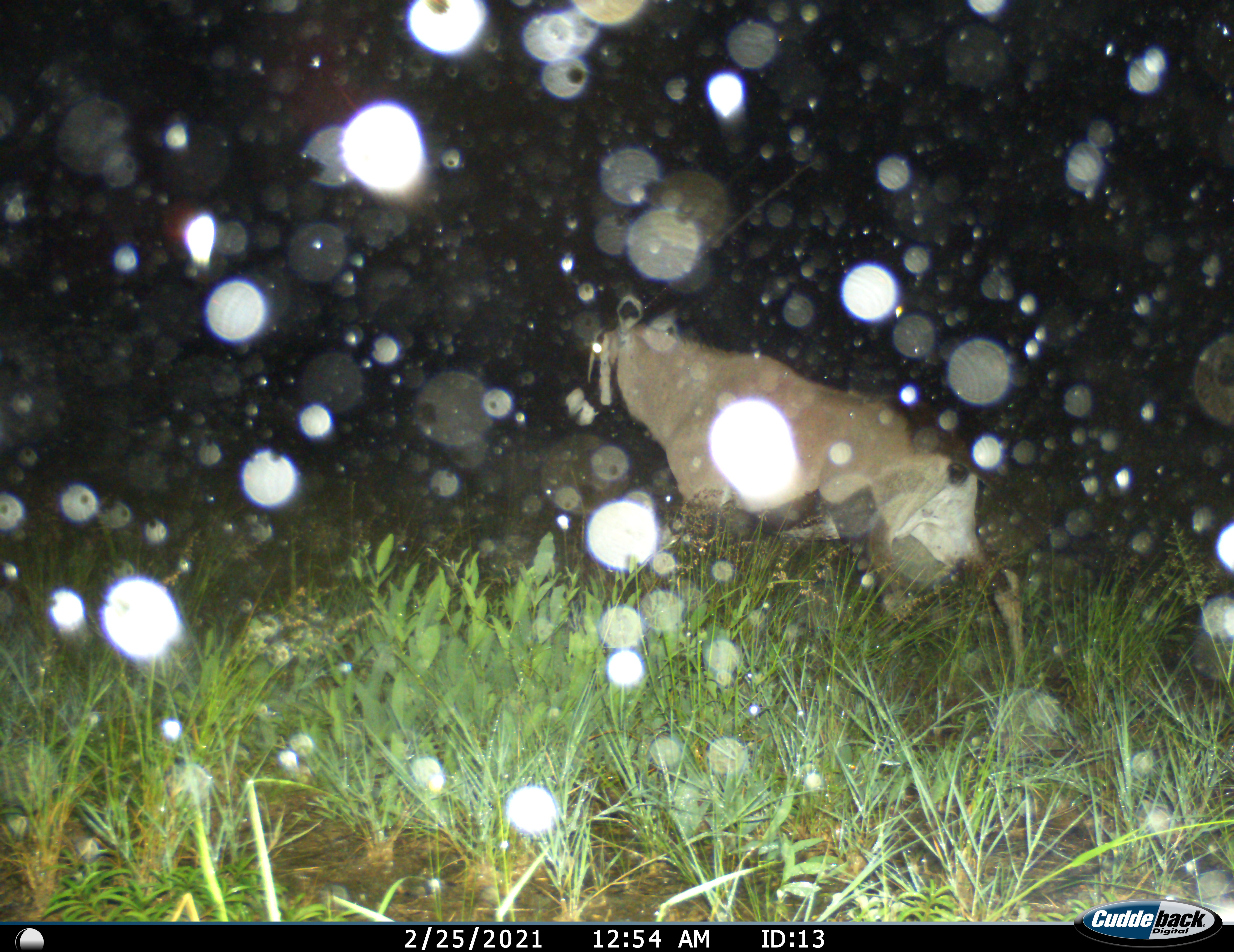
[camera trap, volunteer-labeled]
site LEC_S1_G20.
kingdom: Animalia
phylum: Chordata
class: Mammalia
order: Artiodactyla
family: Bovidae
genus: Oryx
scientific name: Oryx gazella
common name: gemsbok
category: oryx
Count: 1.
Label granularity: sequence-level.